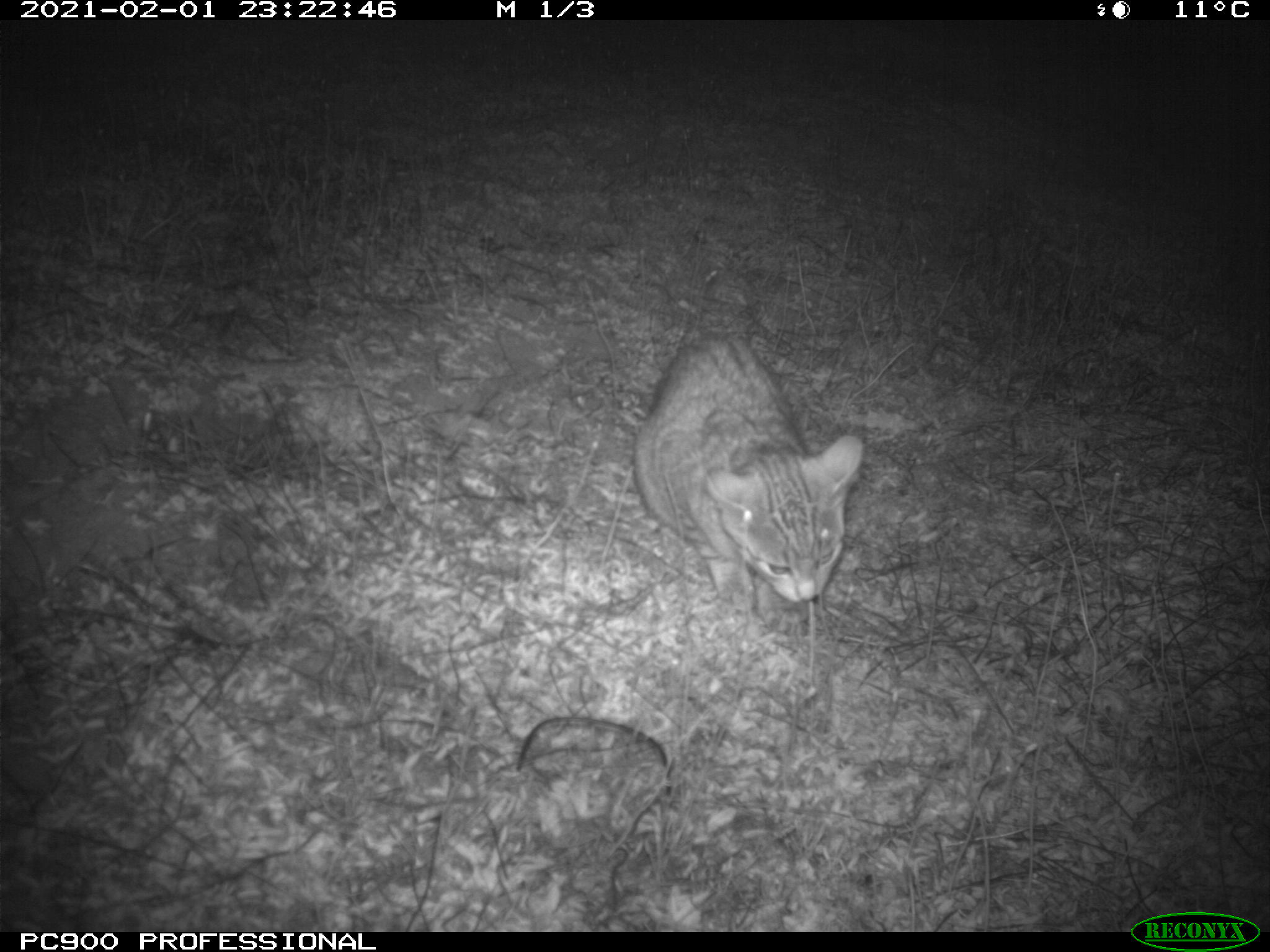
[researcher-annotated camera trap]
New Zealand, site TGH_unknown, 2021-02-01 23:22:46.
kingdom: Animalia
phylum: Chordata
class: Mammalia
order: Carnivora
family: Felidae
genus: Felis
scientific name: Felis catus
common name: domestic cat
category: cat